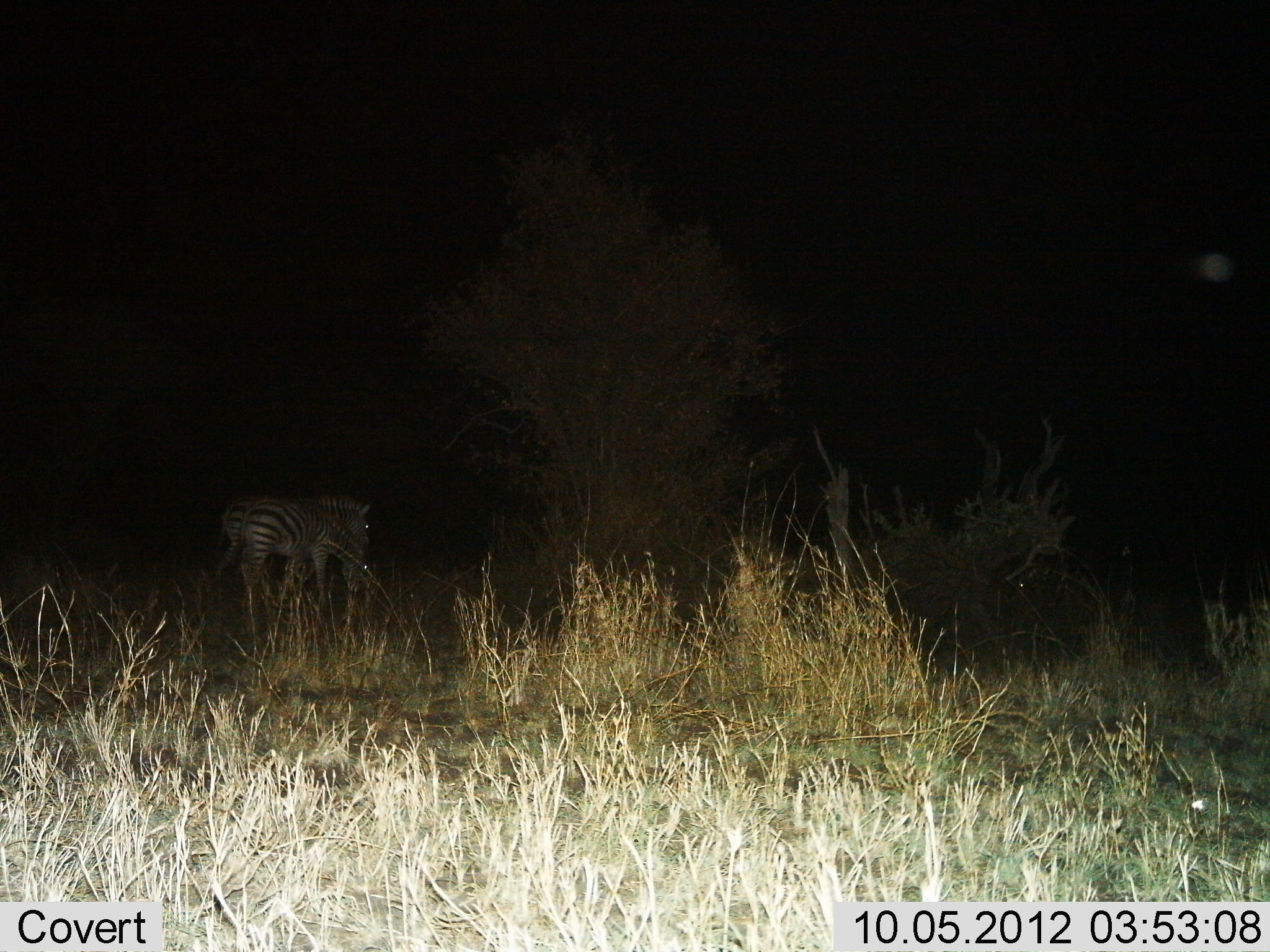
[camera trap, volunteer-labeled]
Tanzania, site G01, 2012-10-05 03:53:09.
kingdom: Animalia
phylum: Chordata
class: Mammalia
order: Perissodactyla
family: Equidae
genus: Equus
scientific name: Equus quagga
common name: plains zebra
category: zebra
Zebra (plains zebra) (Equus quagga), count 1. Behavior (volunteer vote fractions): standing 80%, resting 0%, moving 20%, interacting 0%. Young present (vote fraction): 0%. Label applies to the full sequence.